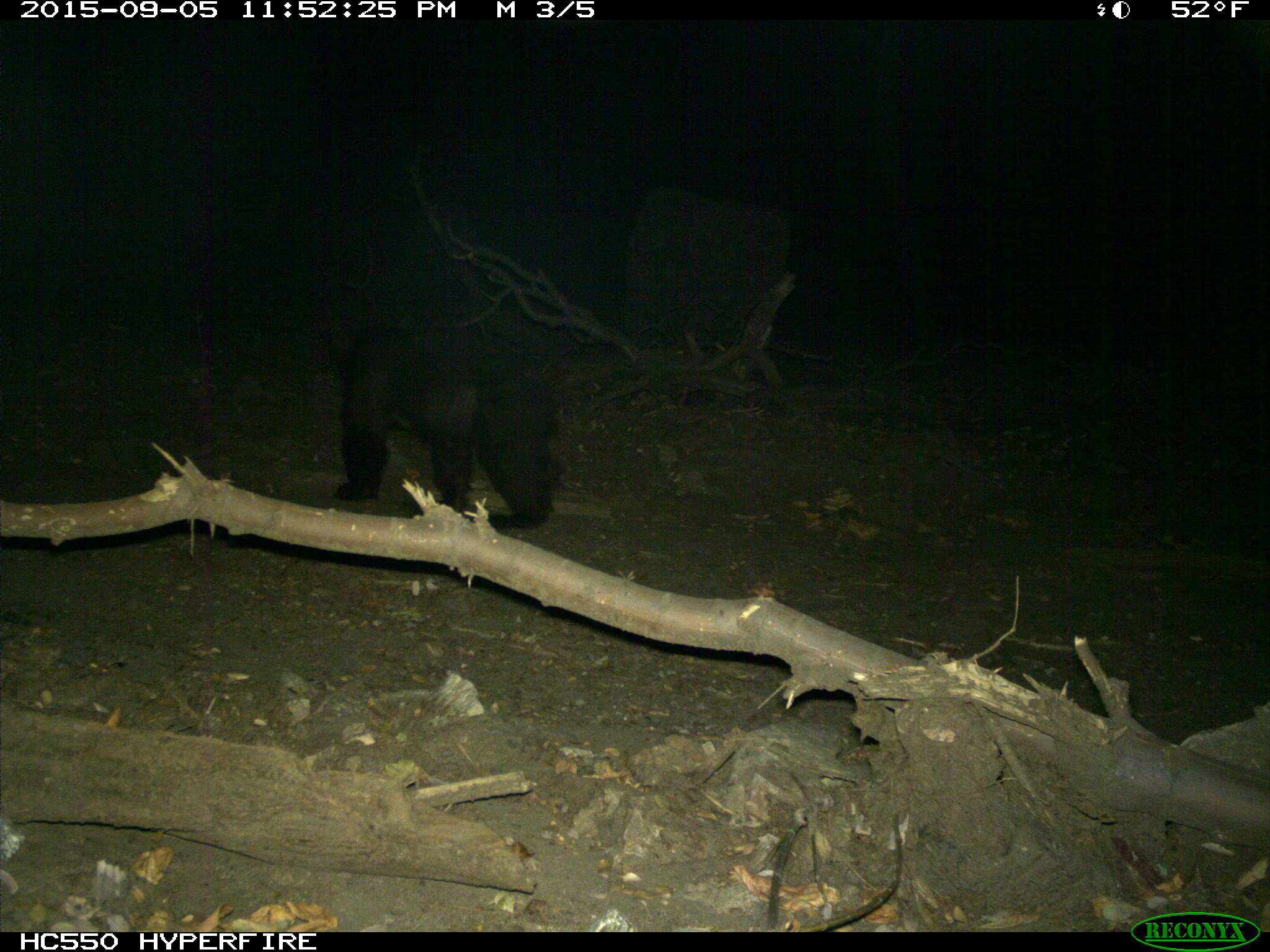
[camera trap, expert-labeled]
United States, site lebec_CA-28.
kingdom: Animalia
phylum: Chordata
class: Mammalia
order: Carnivora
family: Ursidae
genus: Ursus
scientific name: Ursus americanus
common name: american black bear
Ursus americanus (american black bear).